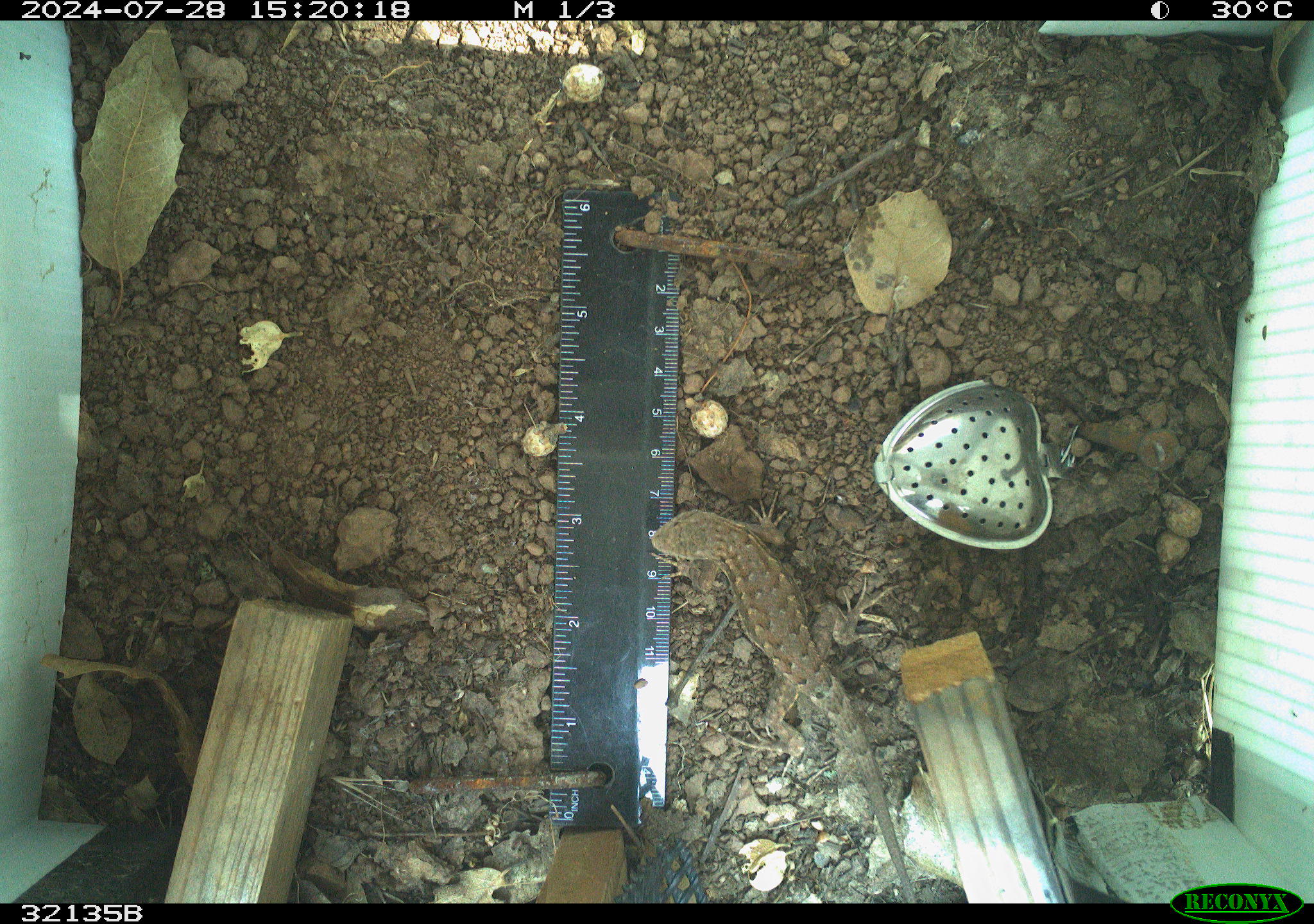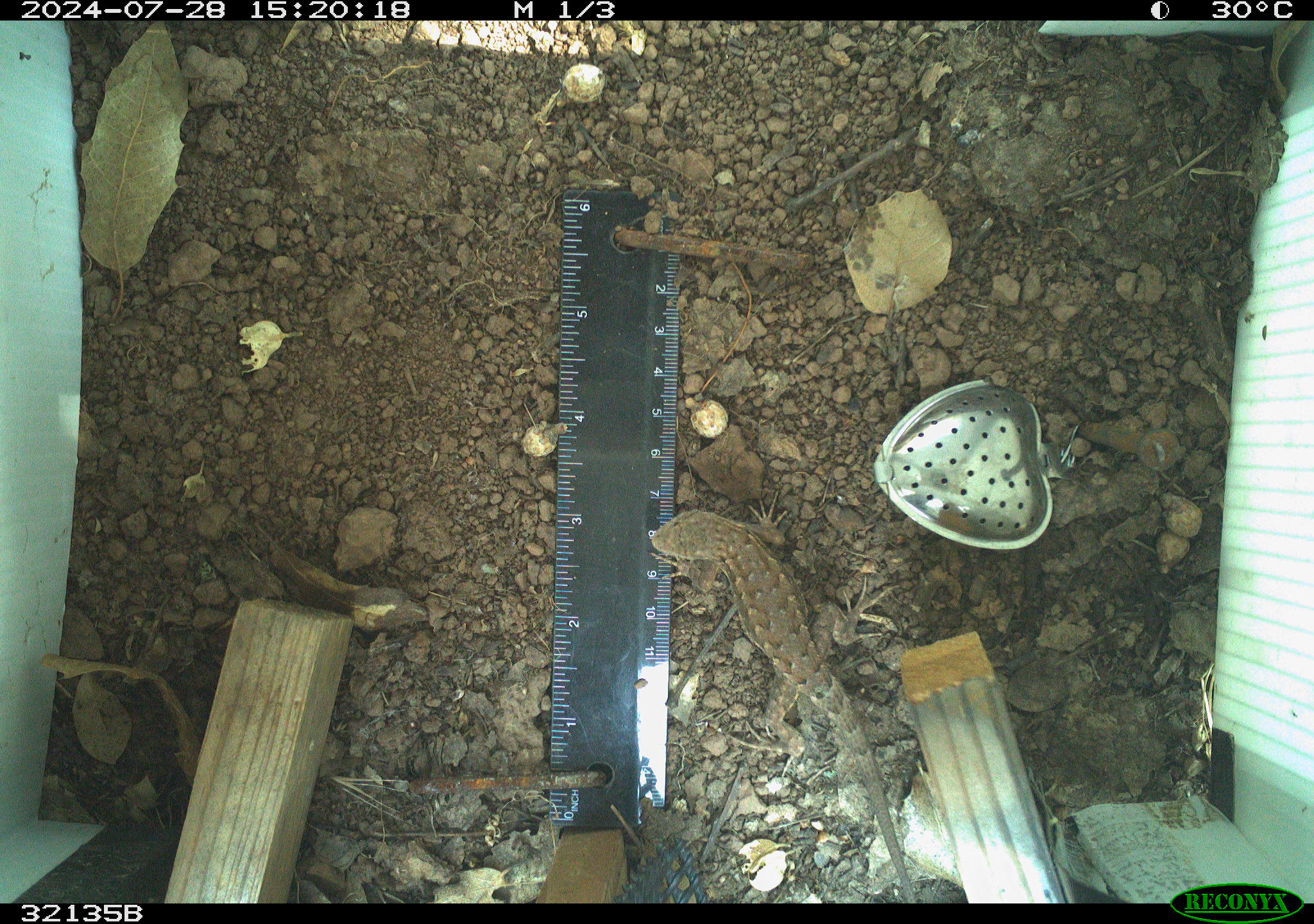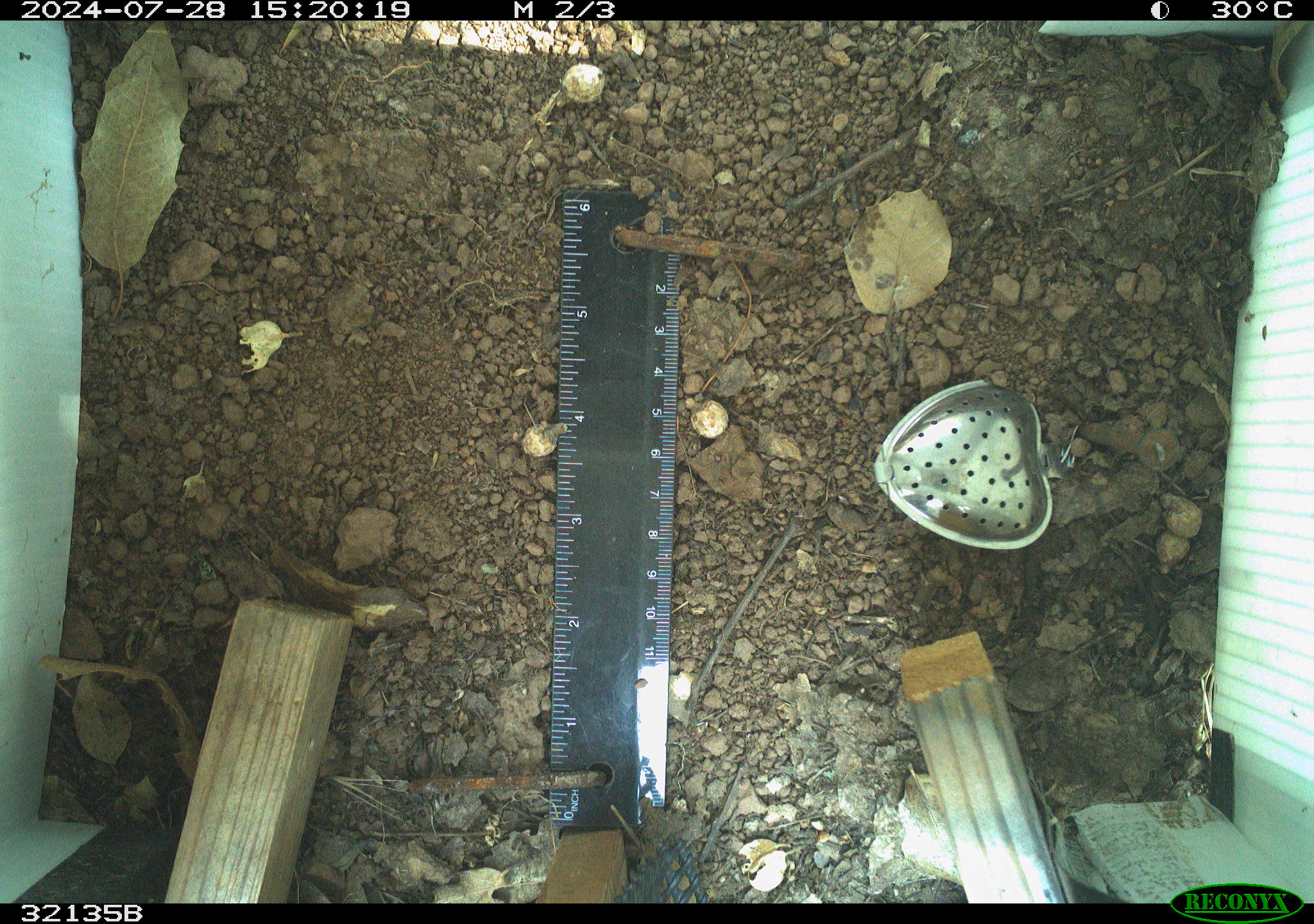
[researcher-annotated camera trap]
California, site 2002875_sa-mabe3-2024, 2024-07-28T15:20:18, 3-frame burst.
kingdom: Animalia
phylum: Chordata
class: Reptilia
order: Squamata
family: Phrynosomatidae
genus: Sceloporus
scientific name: Sceloporus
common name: spiny lizards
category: sceloporus species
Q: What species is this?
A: Sceloporus species (spiny lizards) (Sceloporus).